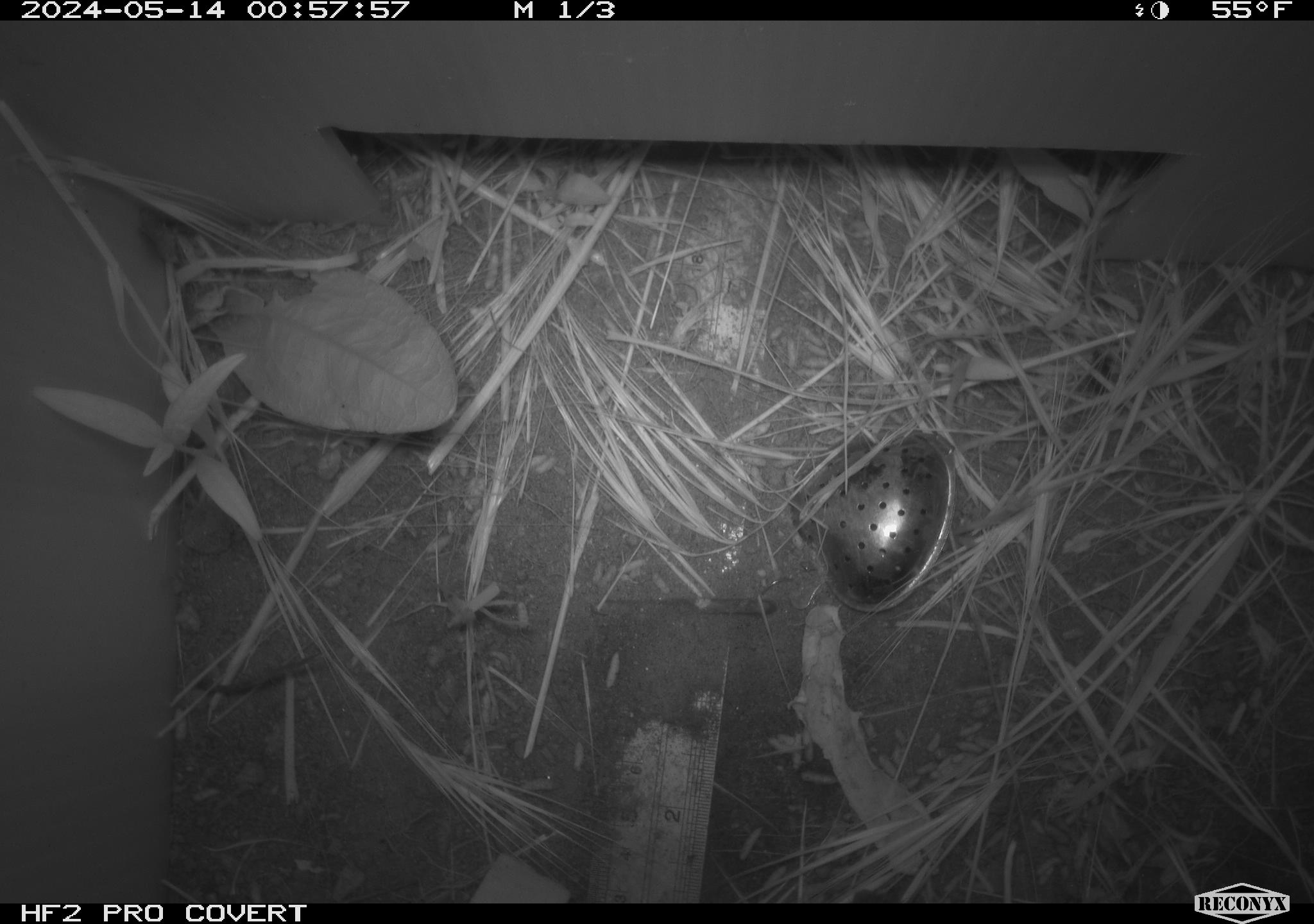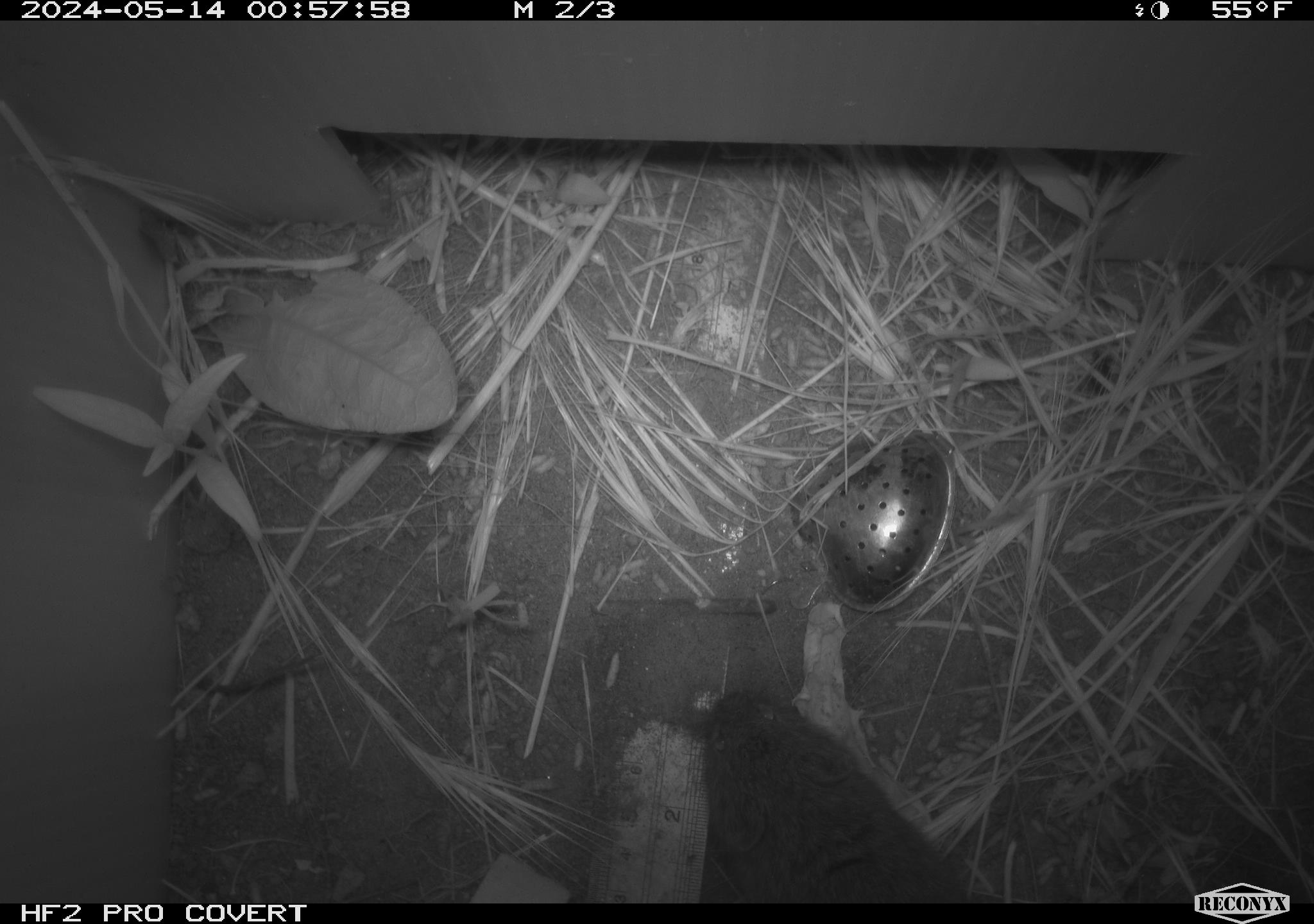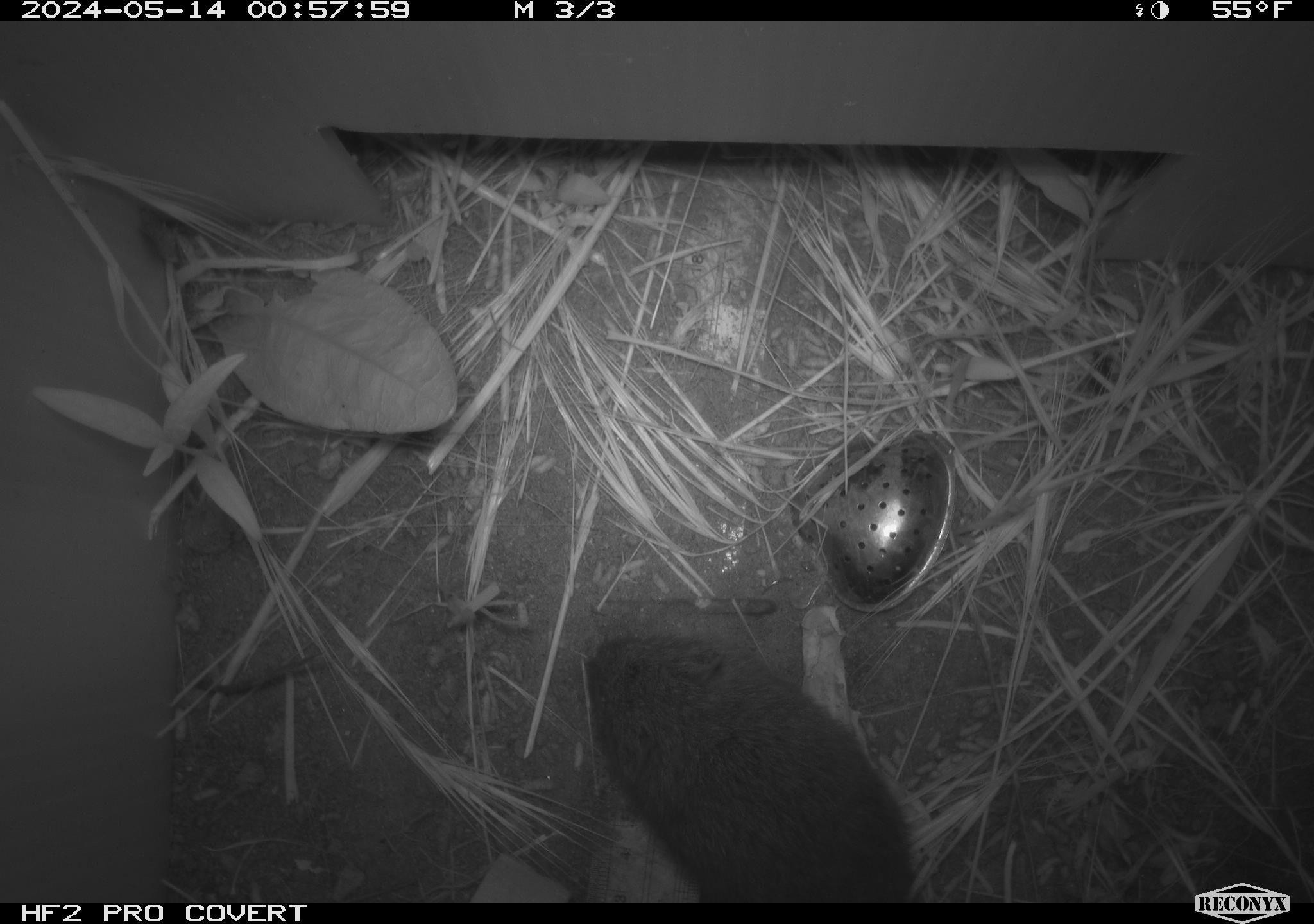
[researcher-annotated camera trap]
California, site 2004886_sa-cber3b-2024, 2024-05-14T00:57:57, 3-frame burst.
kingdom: Animalia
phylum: Chordata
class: Mammalia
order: Rodentia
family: Cricetidae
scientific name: Arvicolinae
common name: voles, lemmings, and muskrats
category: arvicolinae subfamily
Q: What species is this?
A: Arvicolinae subfamily (voles, lemmings, and muskrats) (Arvicolinae).